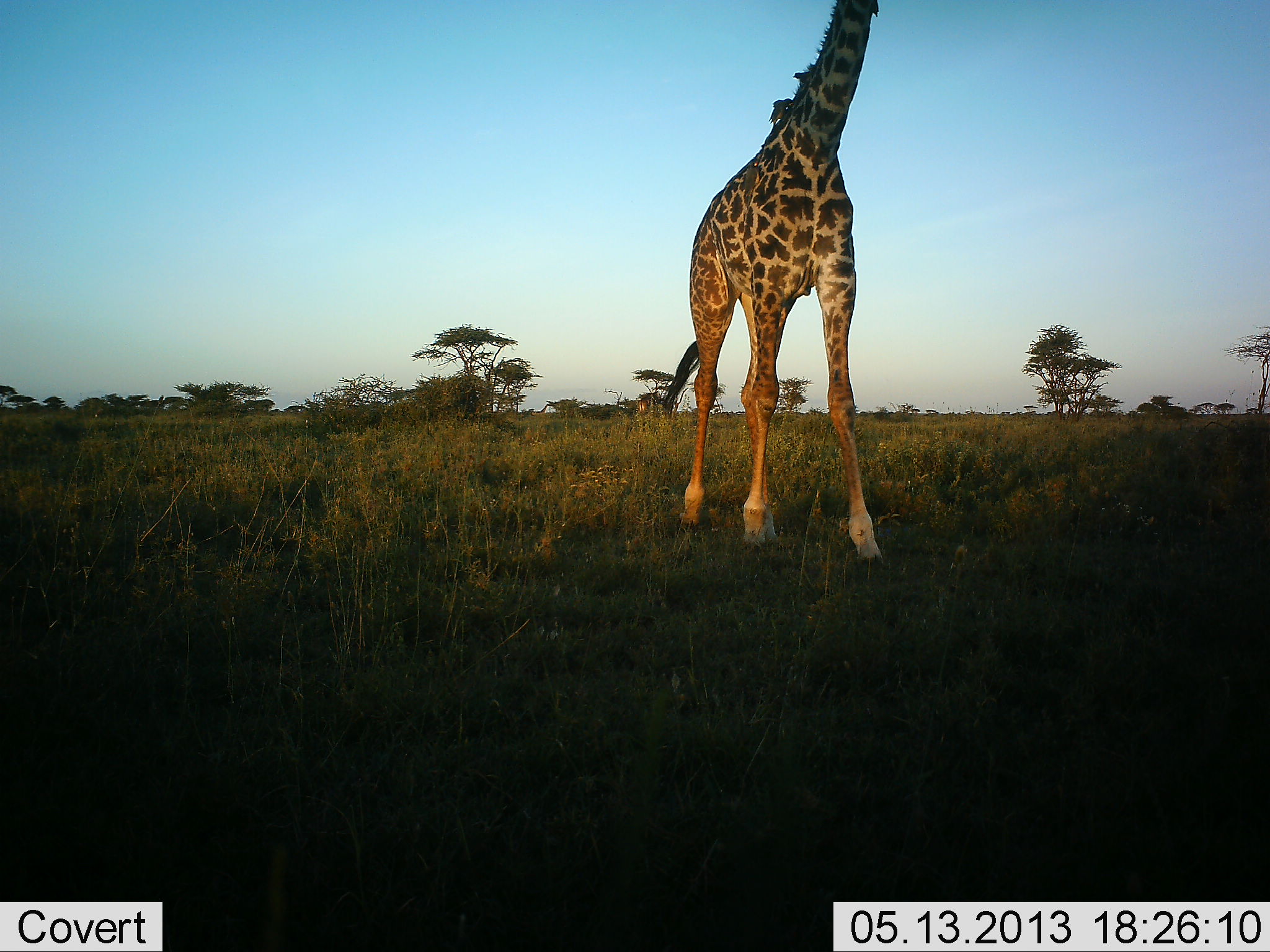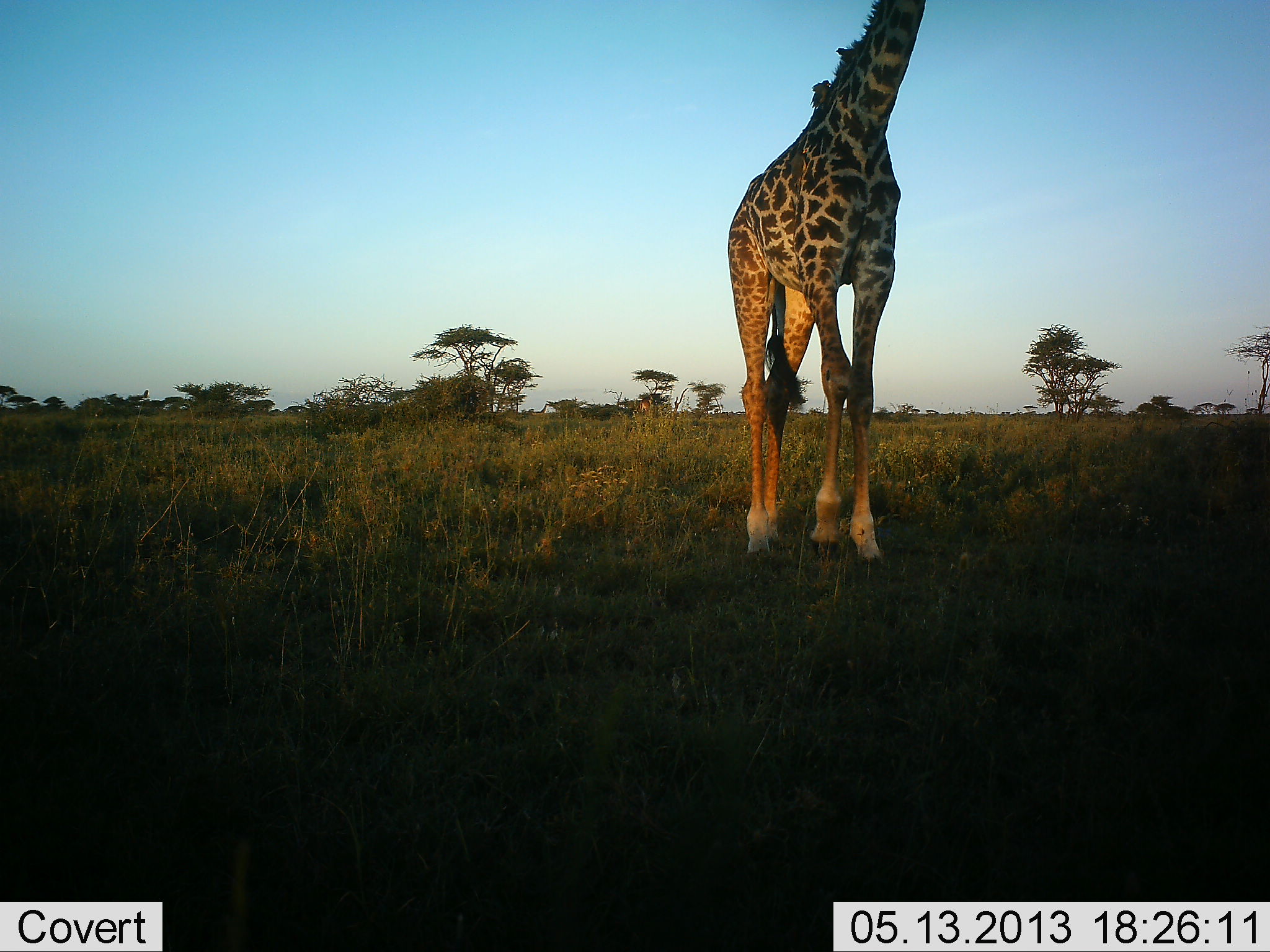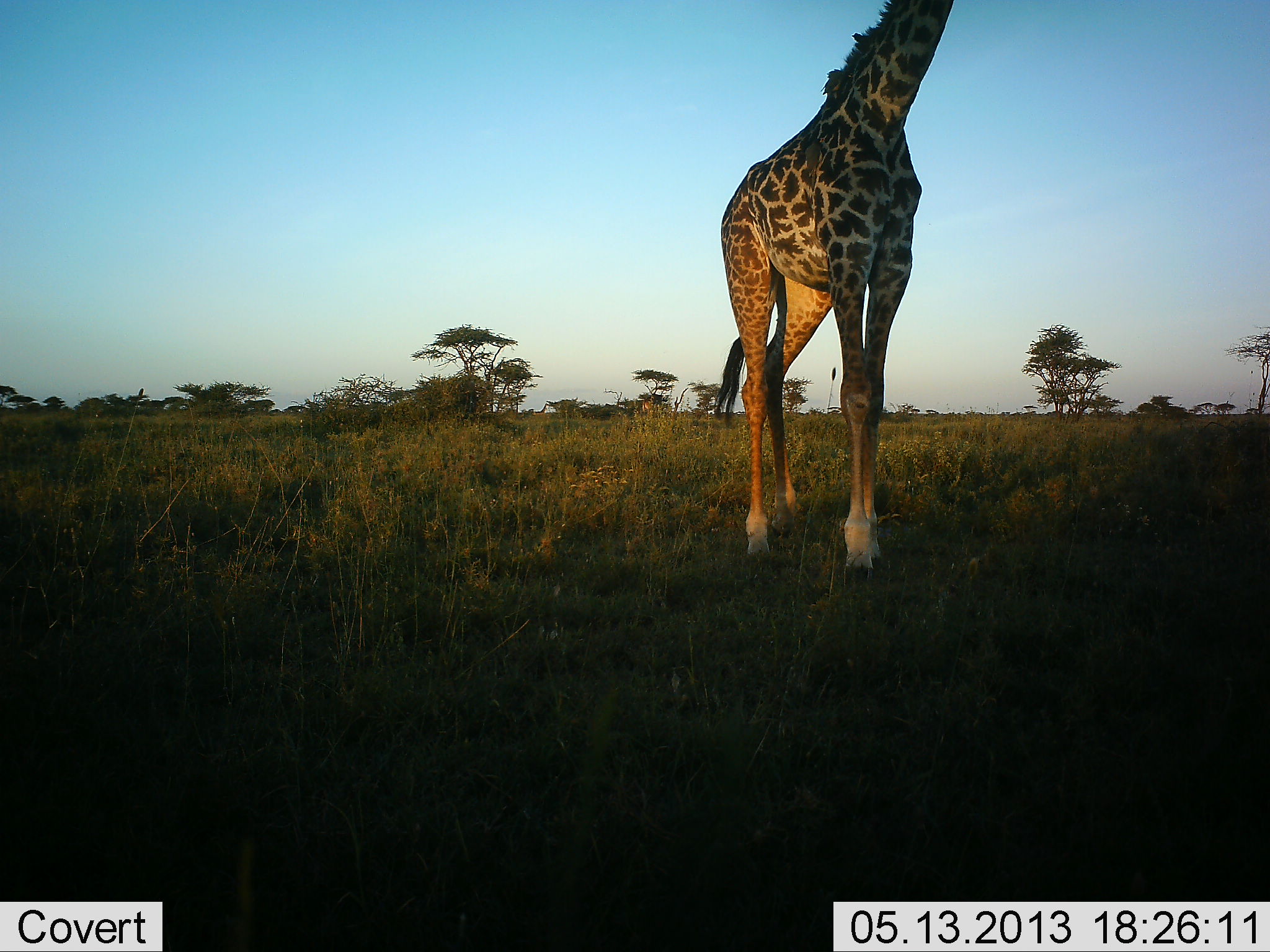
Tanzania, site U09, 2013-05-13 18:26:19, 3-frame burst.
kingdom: Animalia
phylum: Chordata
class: Mammalia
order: Artiodactyla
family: Giraffidae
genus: Giraffa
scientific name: Giraffa camelopardalis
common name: giraffe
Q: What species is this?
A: Giraffe (Giraffa camelopardalis).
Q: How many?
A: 1.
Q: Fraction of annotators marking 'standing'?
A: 7%.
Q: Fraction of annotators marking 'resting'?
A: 0%.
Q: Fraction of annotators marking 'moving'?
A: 100%.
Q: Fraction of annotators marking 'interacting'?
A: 0%.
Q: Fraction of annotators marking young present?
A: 0%.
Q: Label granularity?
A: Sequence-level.